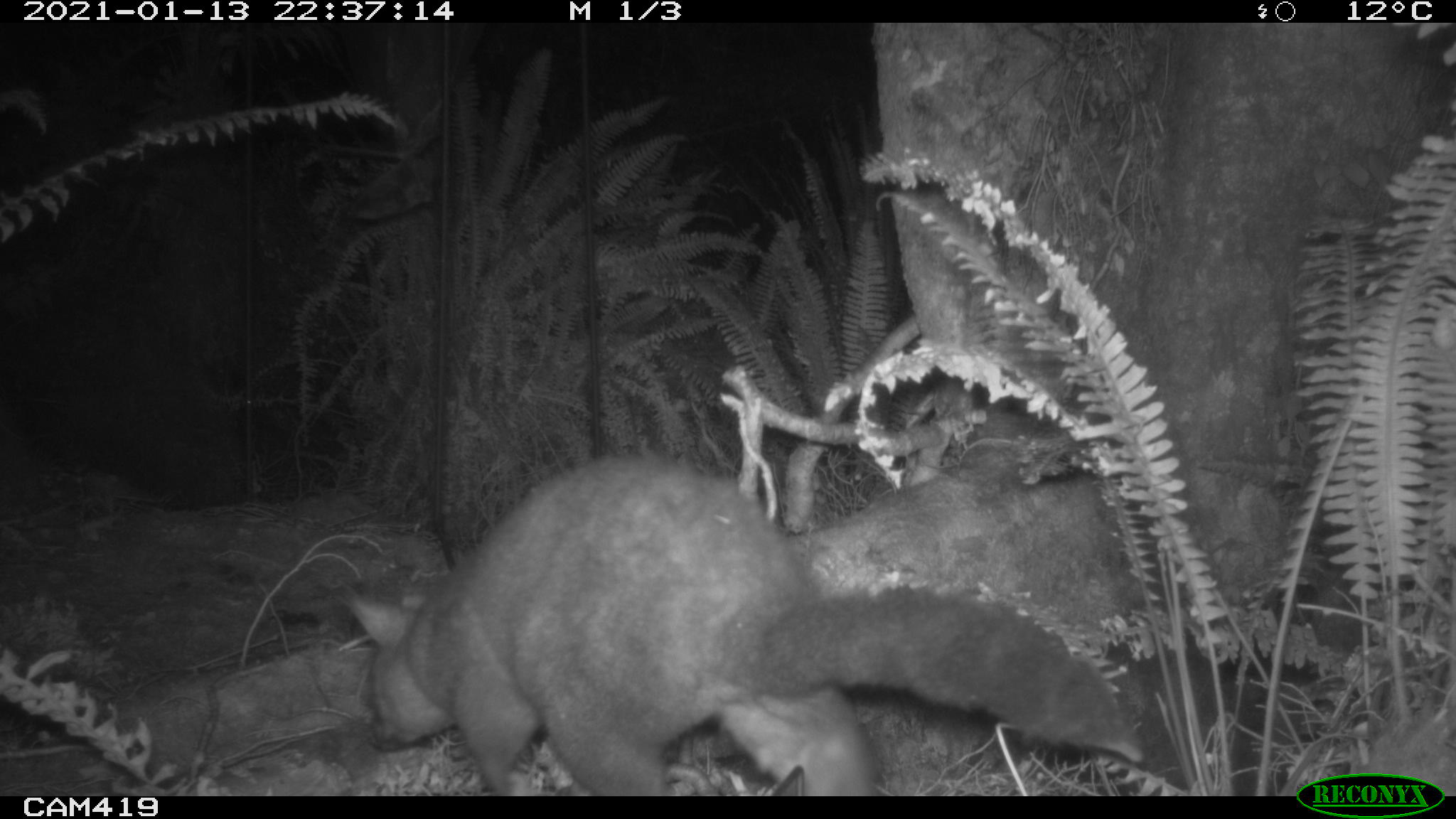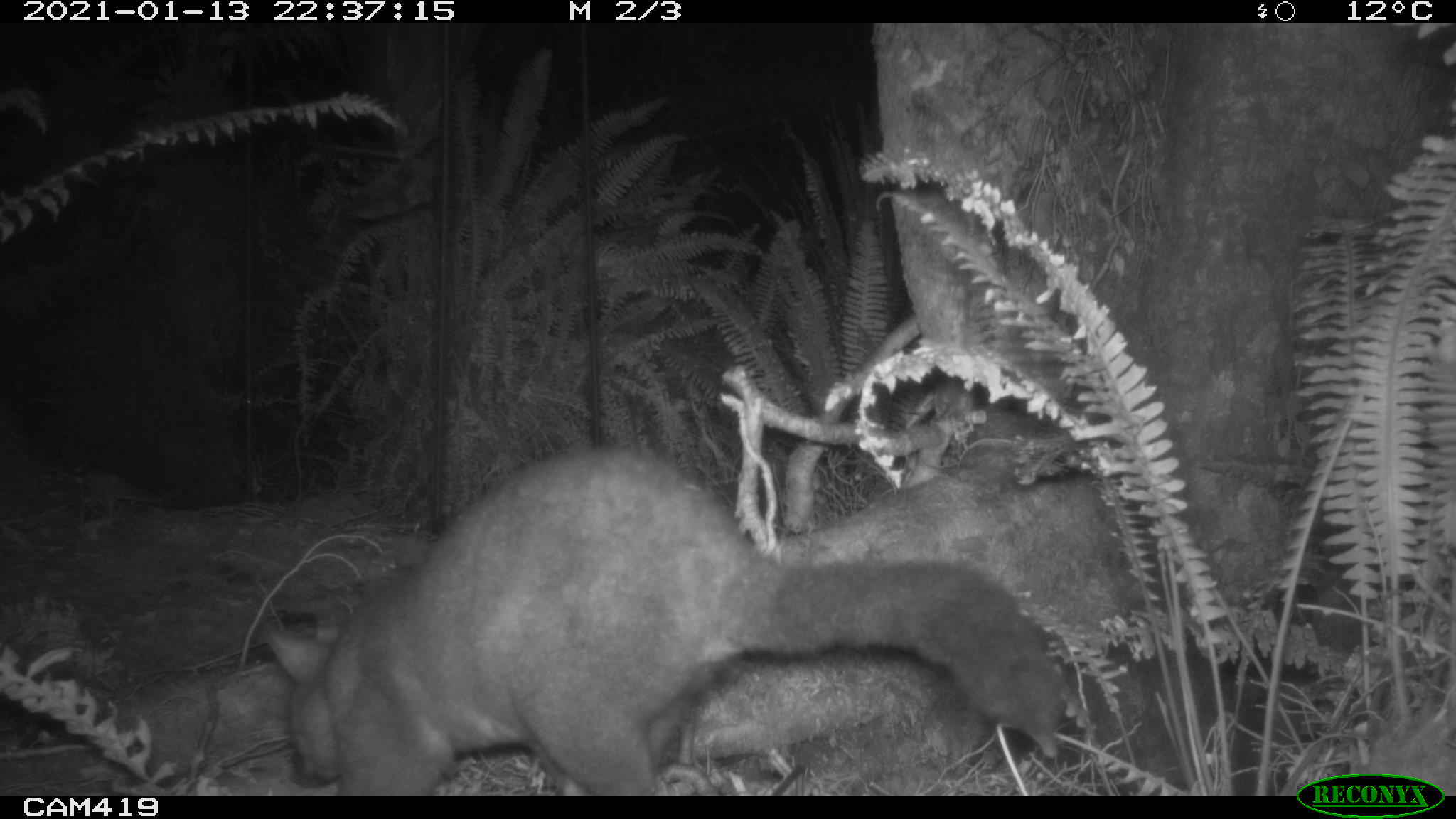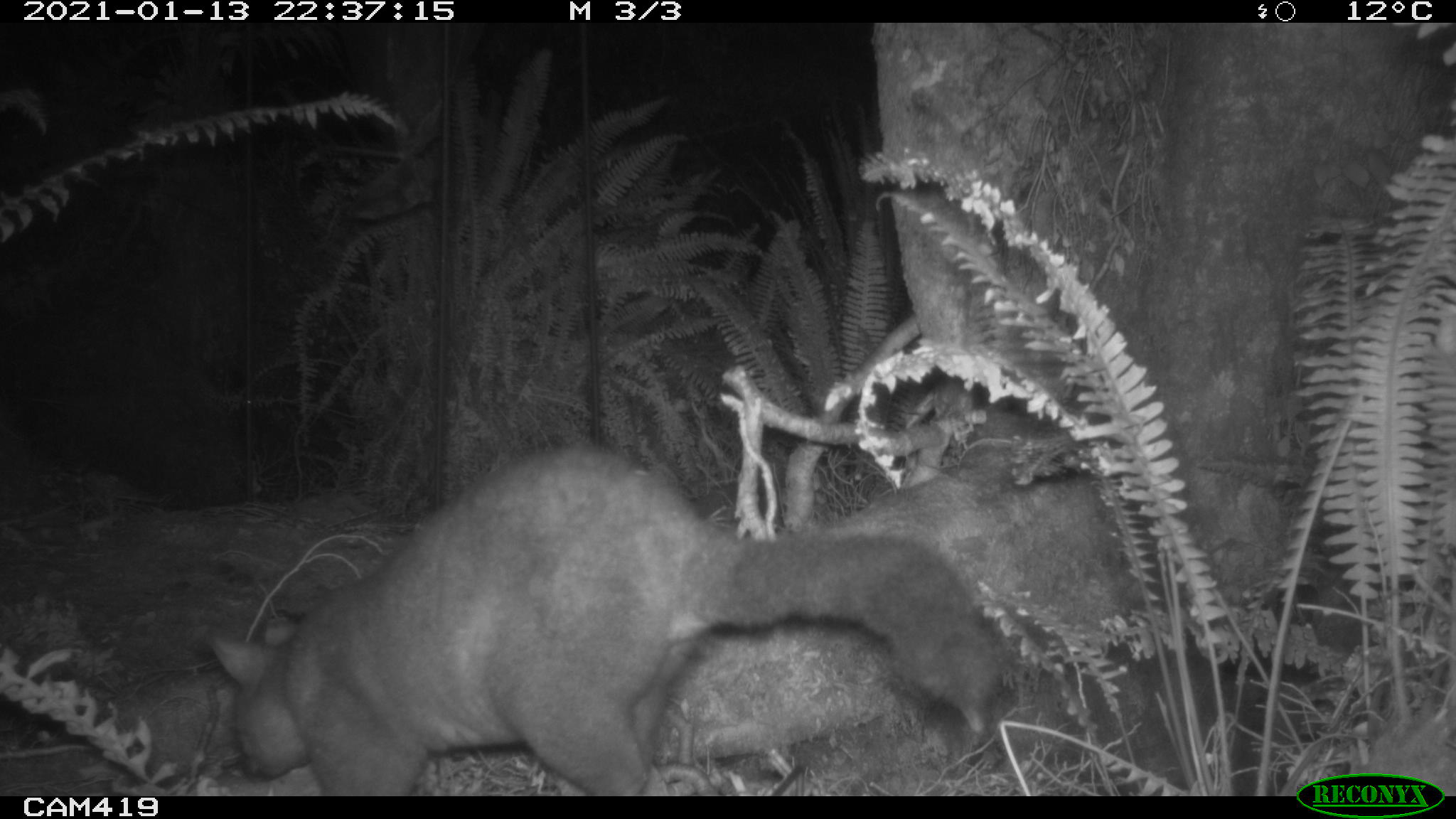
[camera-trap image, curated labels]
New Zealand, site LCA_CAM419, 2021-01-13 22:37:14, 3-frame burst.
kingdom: Animalia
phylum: Chordata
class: Mammalia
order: Diprotodontia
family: Phalangeridae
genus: Trichosurus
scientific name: Trichosurus vulpecula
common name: common brushtail possum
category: possum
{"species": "possum (common brushtail possum) (Trichosurus vulpecula)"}